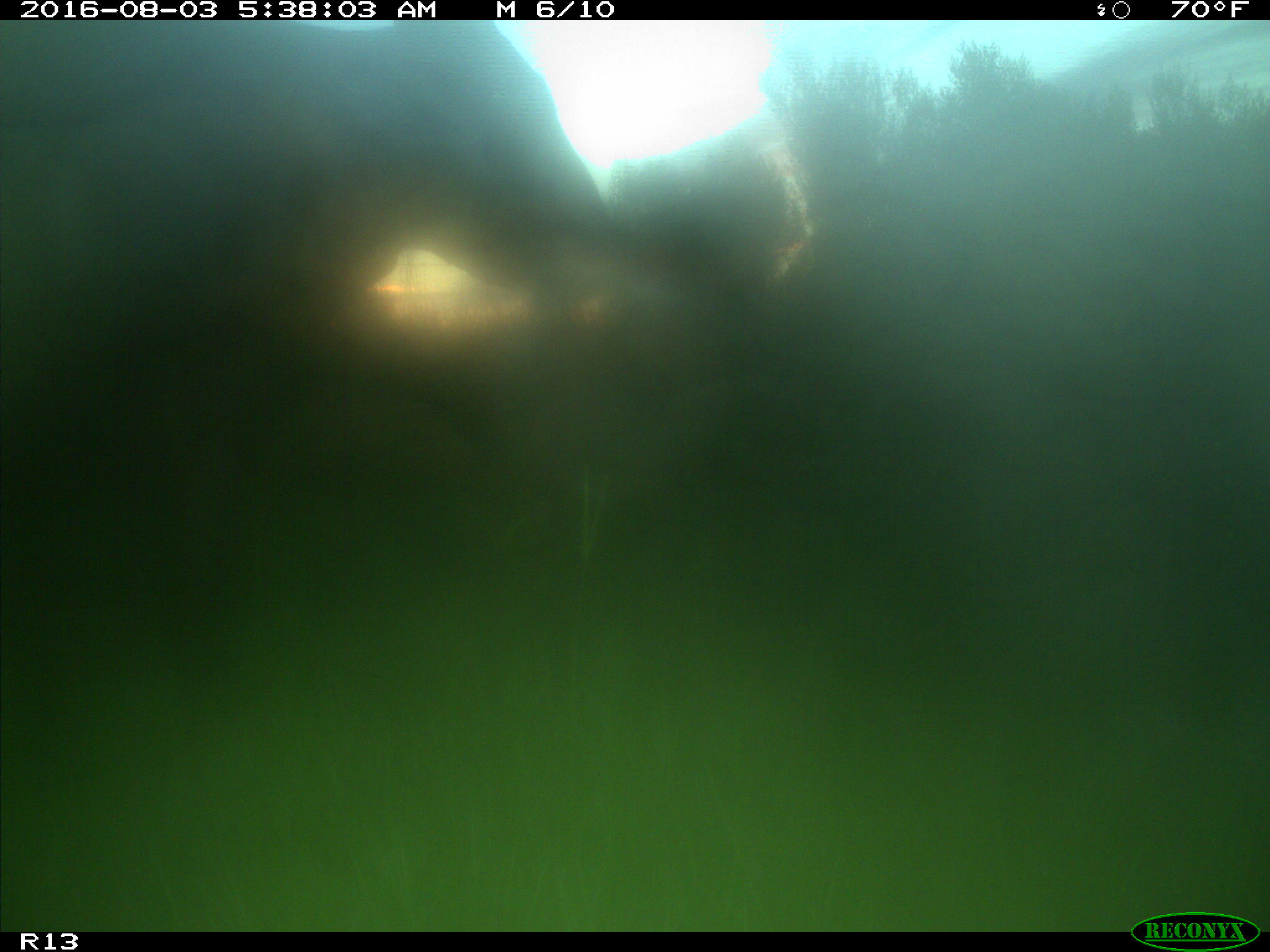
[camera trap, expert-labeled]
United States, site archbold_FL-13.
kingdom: Animalia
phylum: Chordata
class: Mammalia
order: Artiodactyla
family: Bovidae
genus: Bos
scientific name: Bos taurus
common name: domestic cow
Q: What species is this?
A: Bos taurus (domestic cow).